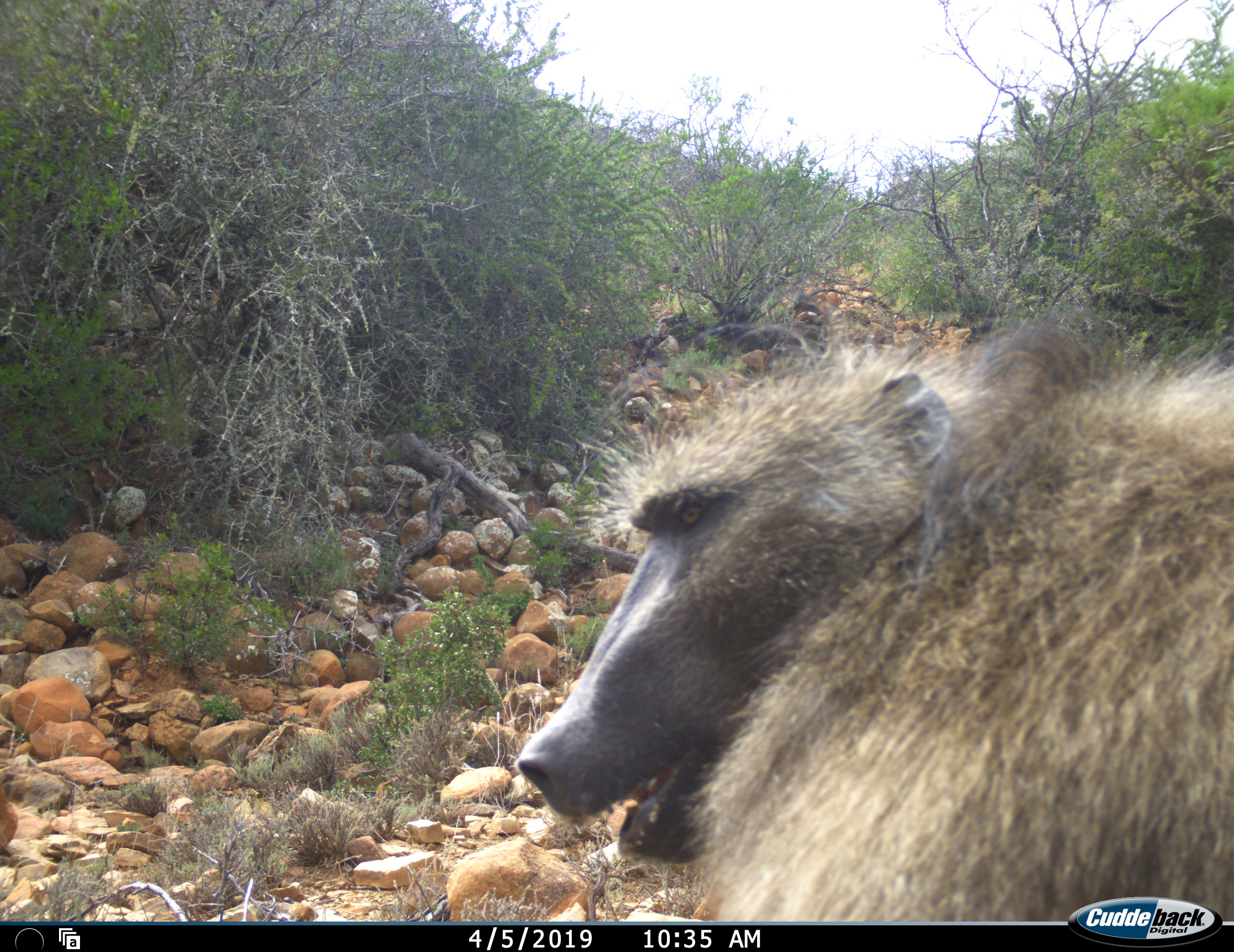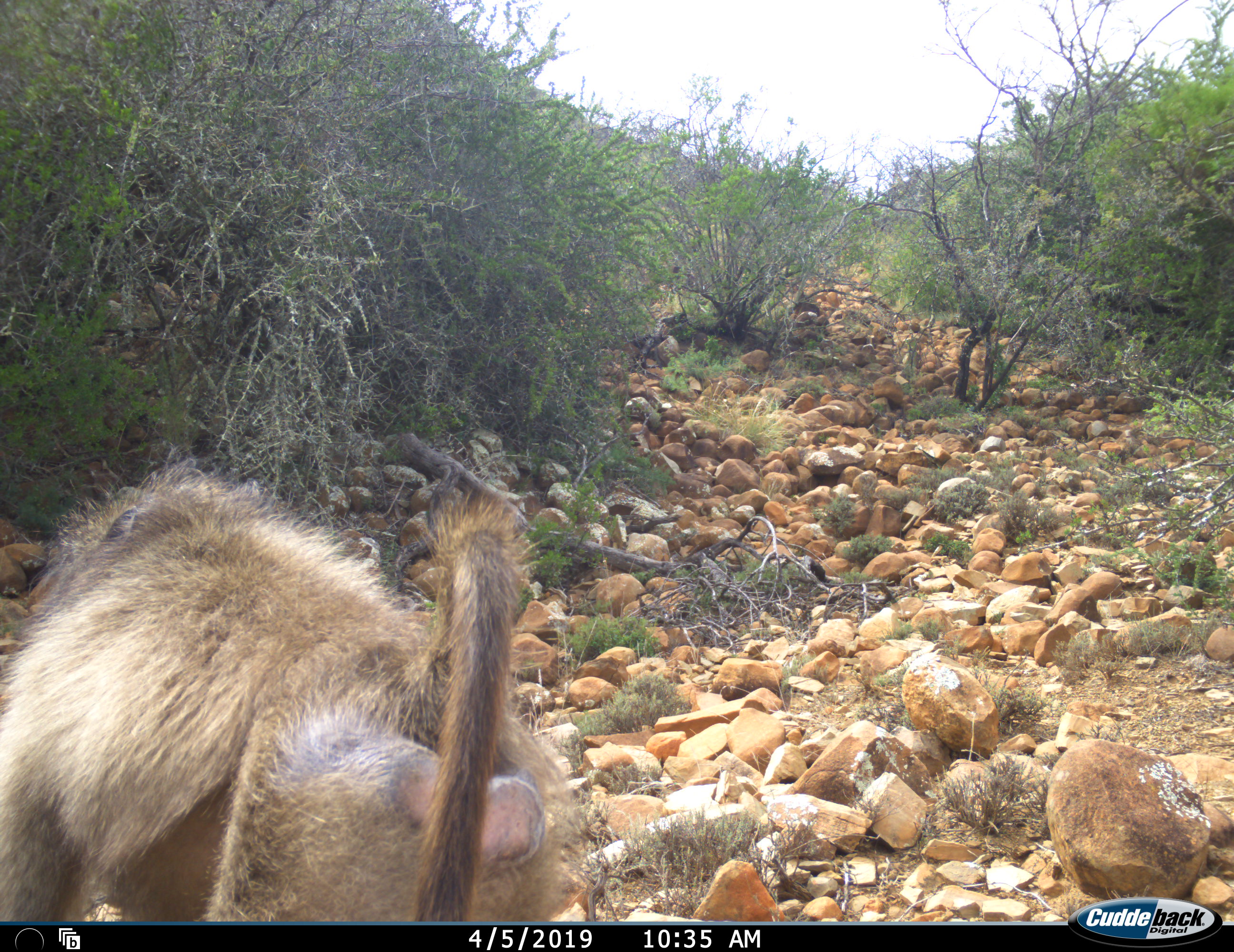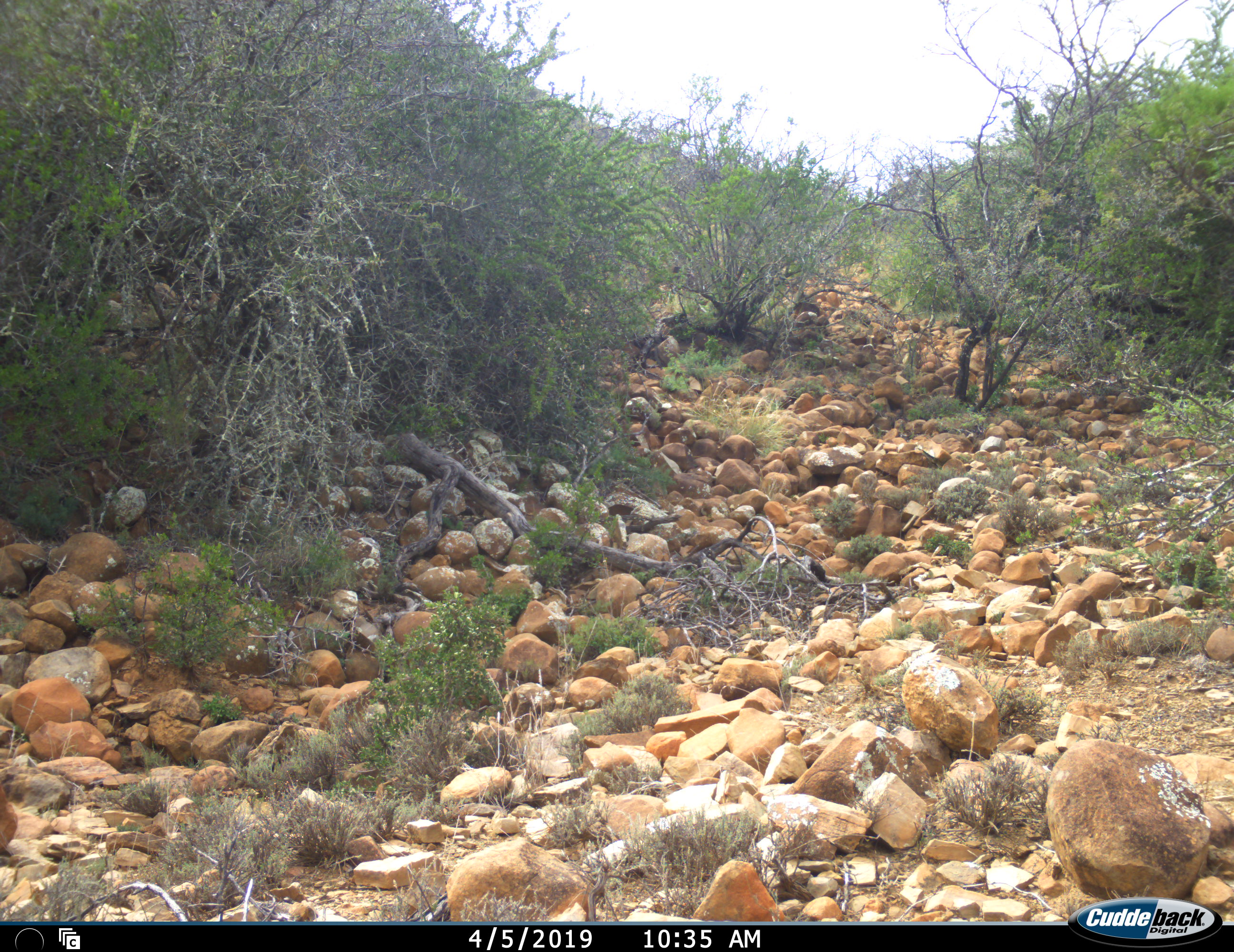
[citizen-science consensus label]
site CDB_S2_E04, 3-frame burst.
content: unidentified animal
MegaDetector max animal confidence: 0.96